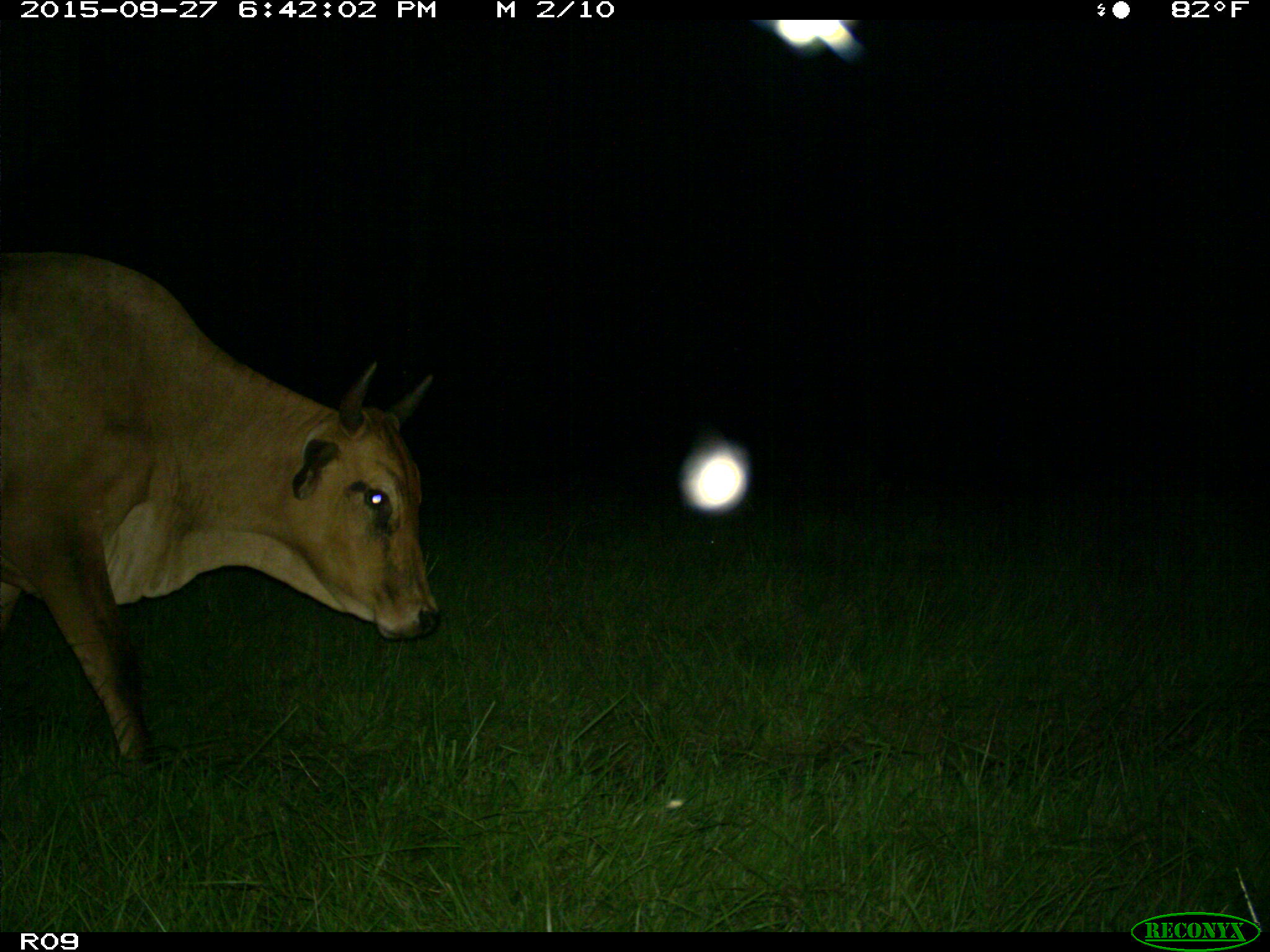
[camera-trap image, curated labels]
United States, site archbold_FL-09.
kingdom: Animalia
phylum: Chordata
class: Mammalia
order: Artiodactyla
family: Bovidae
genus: Bos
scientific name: Bos taurus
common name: domestic cow